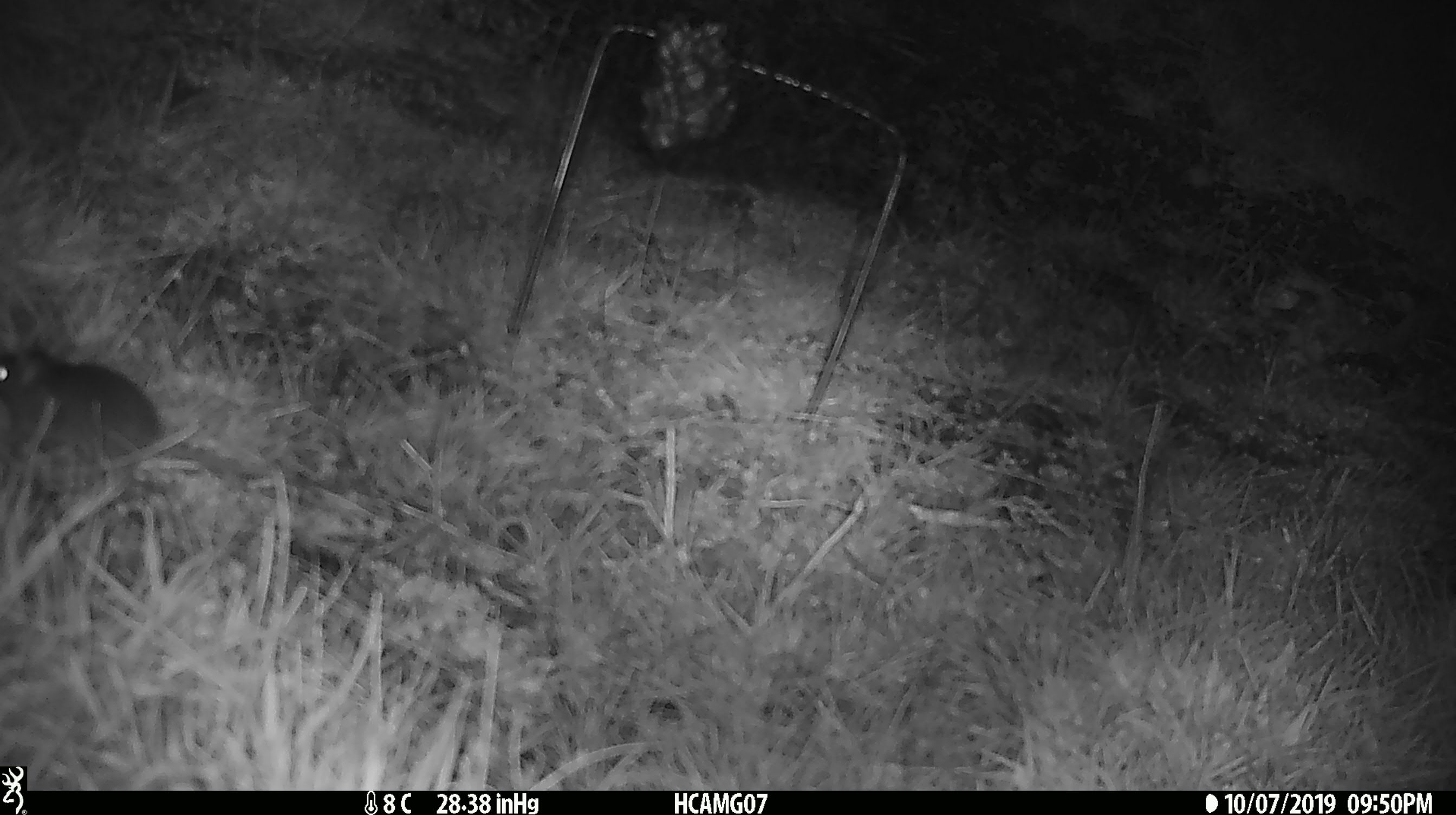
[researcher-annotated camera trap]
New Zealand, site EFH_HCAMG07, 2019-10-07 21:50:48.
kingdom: Animalia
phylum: Chordata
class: Mammalia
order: Rodentia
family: Muridae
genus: Mus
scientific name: Mus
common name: mouse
Mouse (Mus).